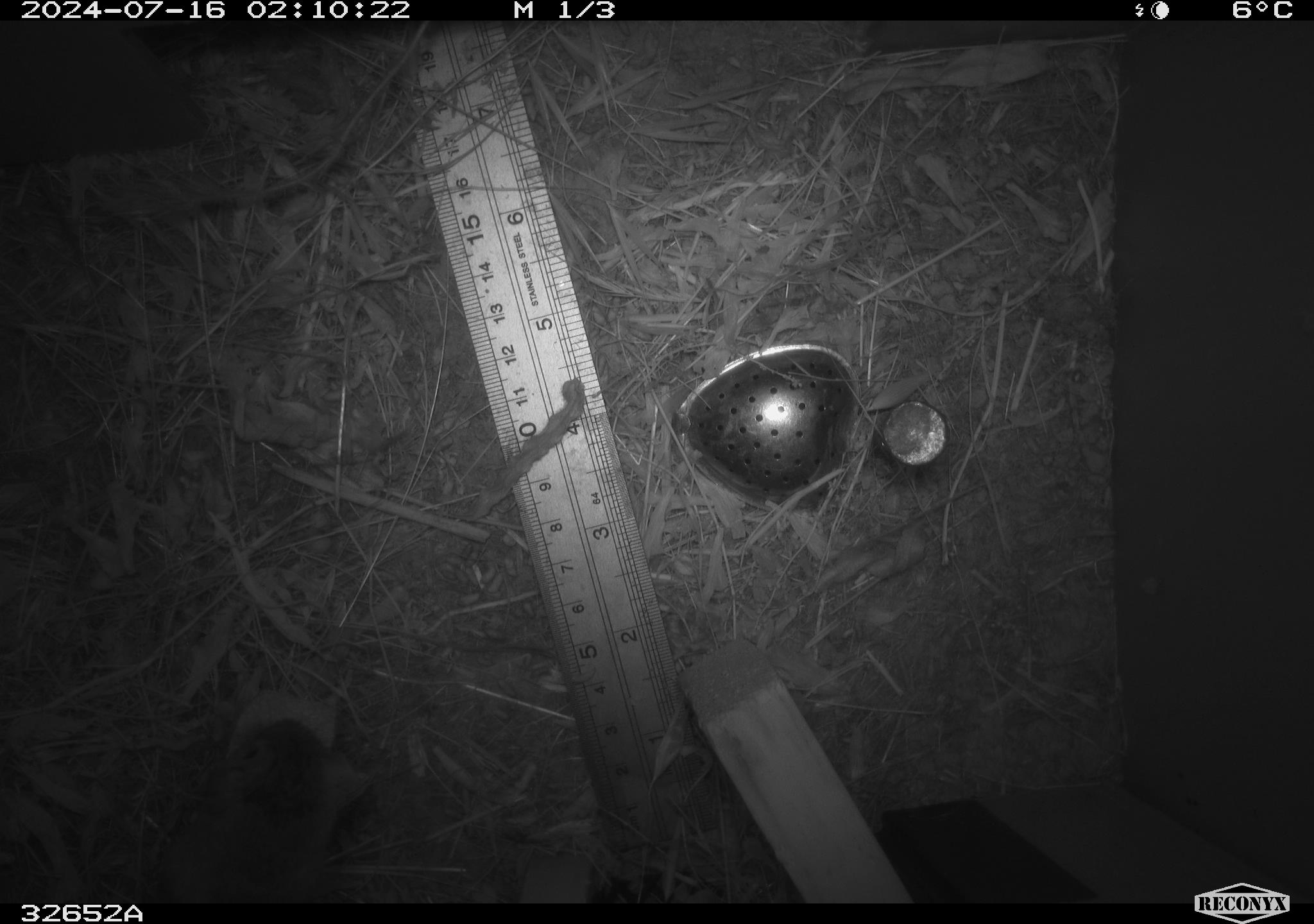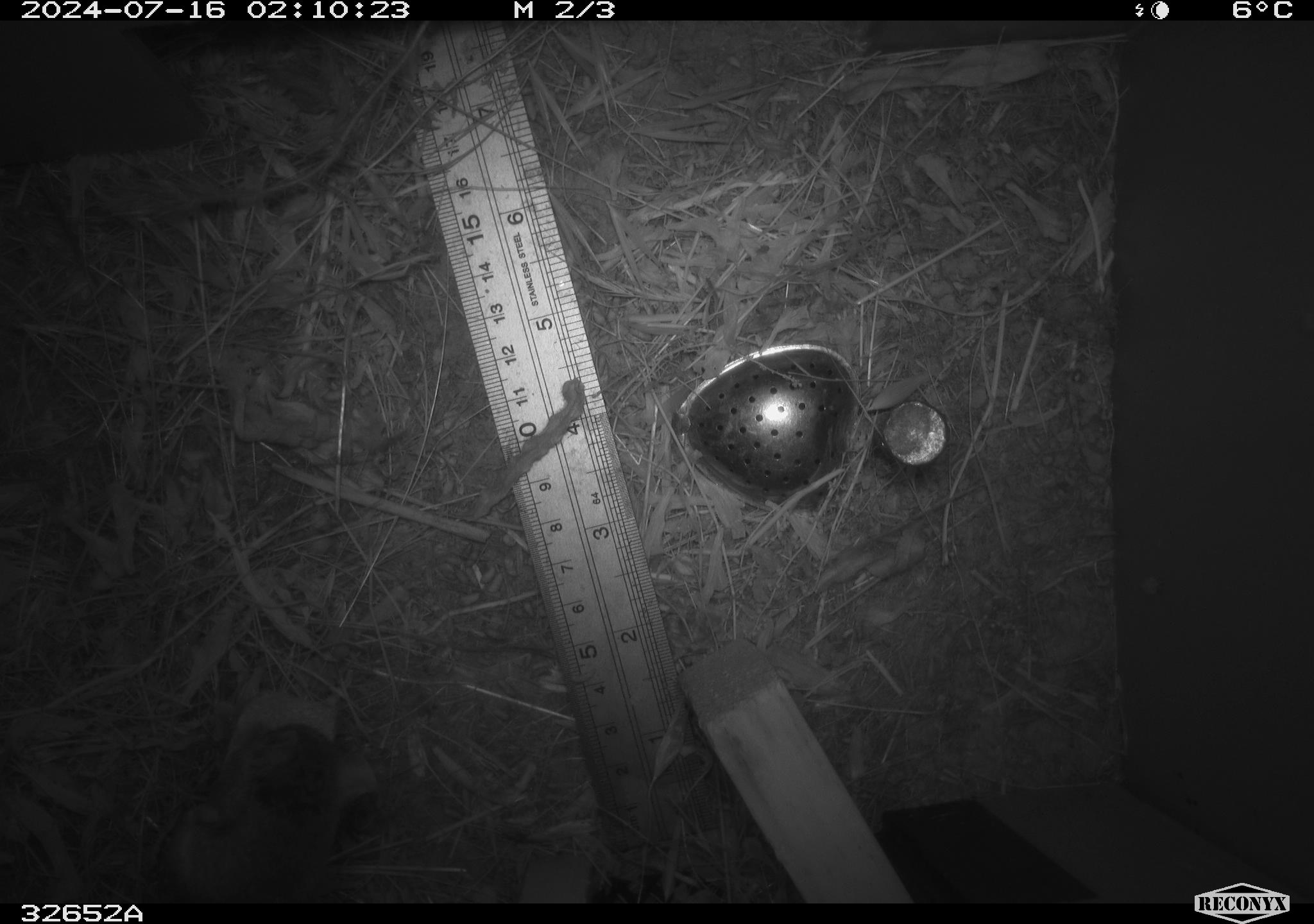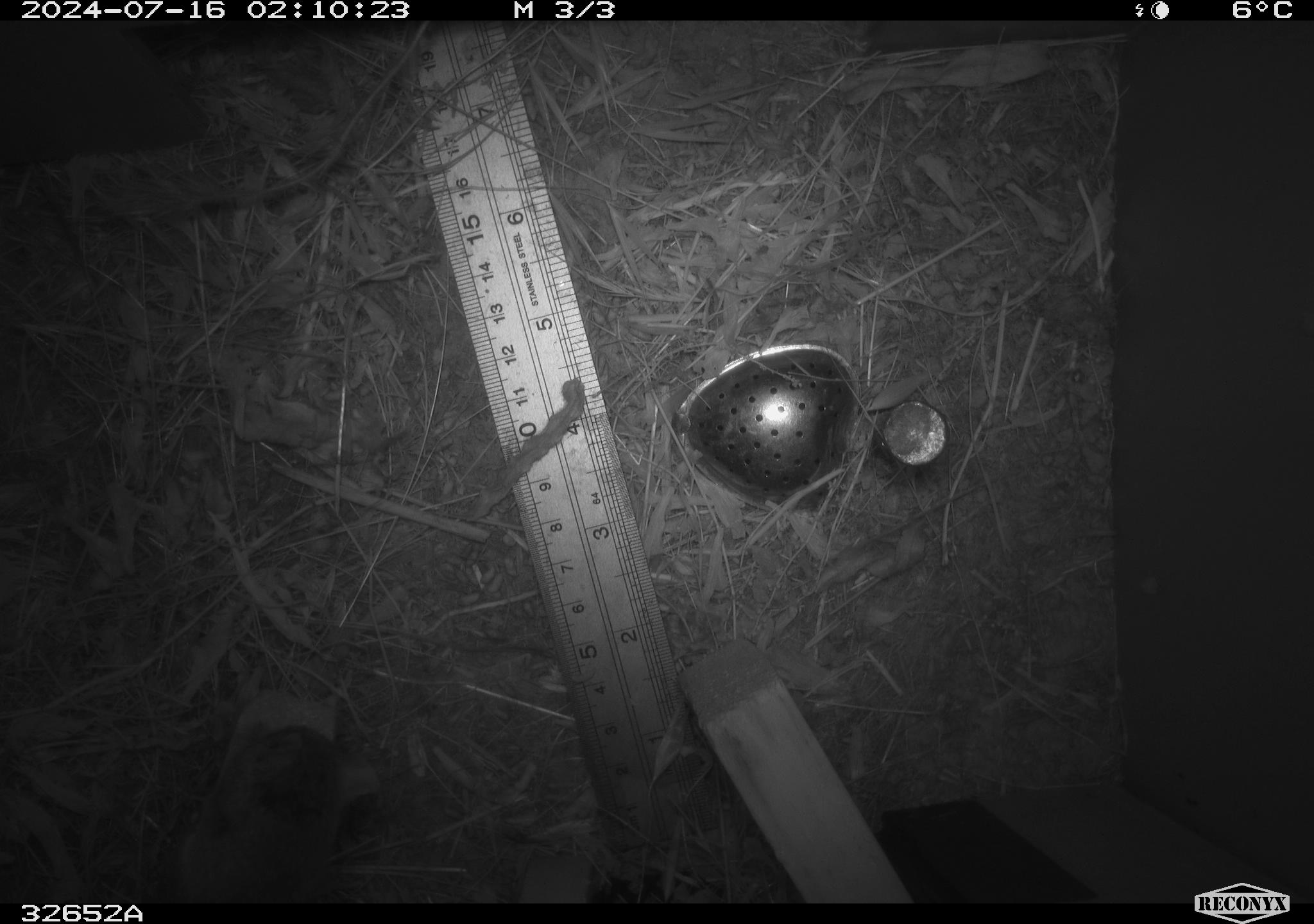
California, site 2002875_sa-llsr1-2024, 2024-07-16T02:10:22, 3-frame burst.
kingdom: Animalia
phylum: Chordata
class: Mammalia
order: Rodentia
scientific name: Rodentia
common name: mouse species